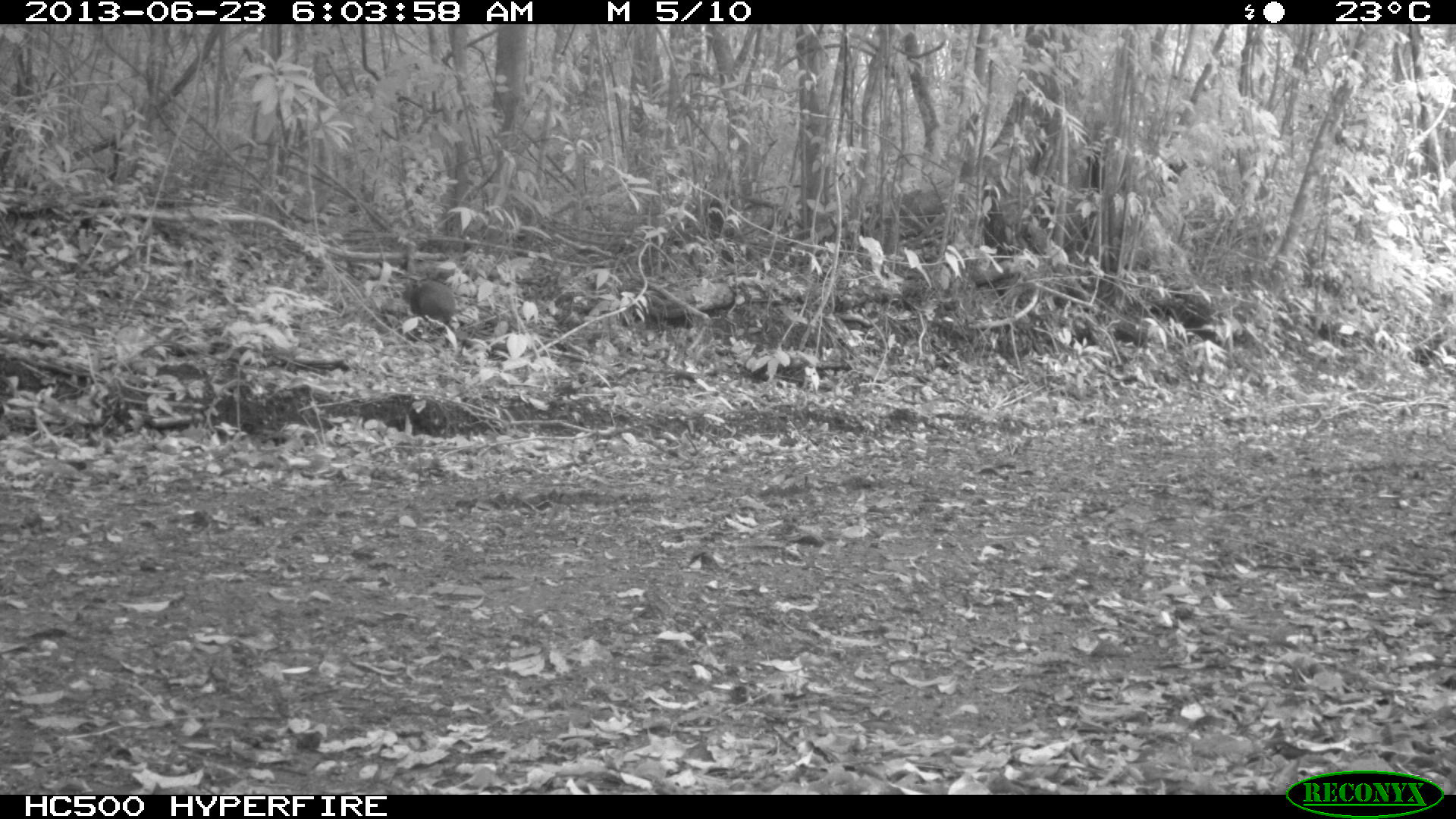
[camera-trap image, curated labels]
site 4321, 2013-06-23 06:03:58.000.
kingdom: Animalia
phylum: Chordata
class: Mammalia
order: Rodentia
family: Dasyproctidae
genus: Dasyprocta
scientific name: Dasyprocta punctata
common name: central american agouti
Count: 1.